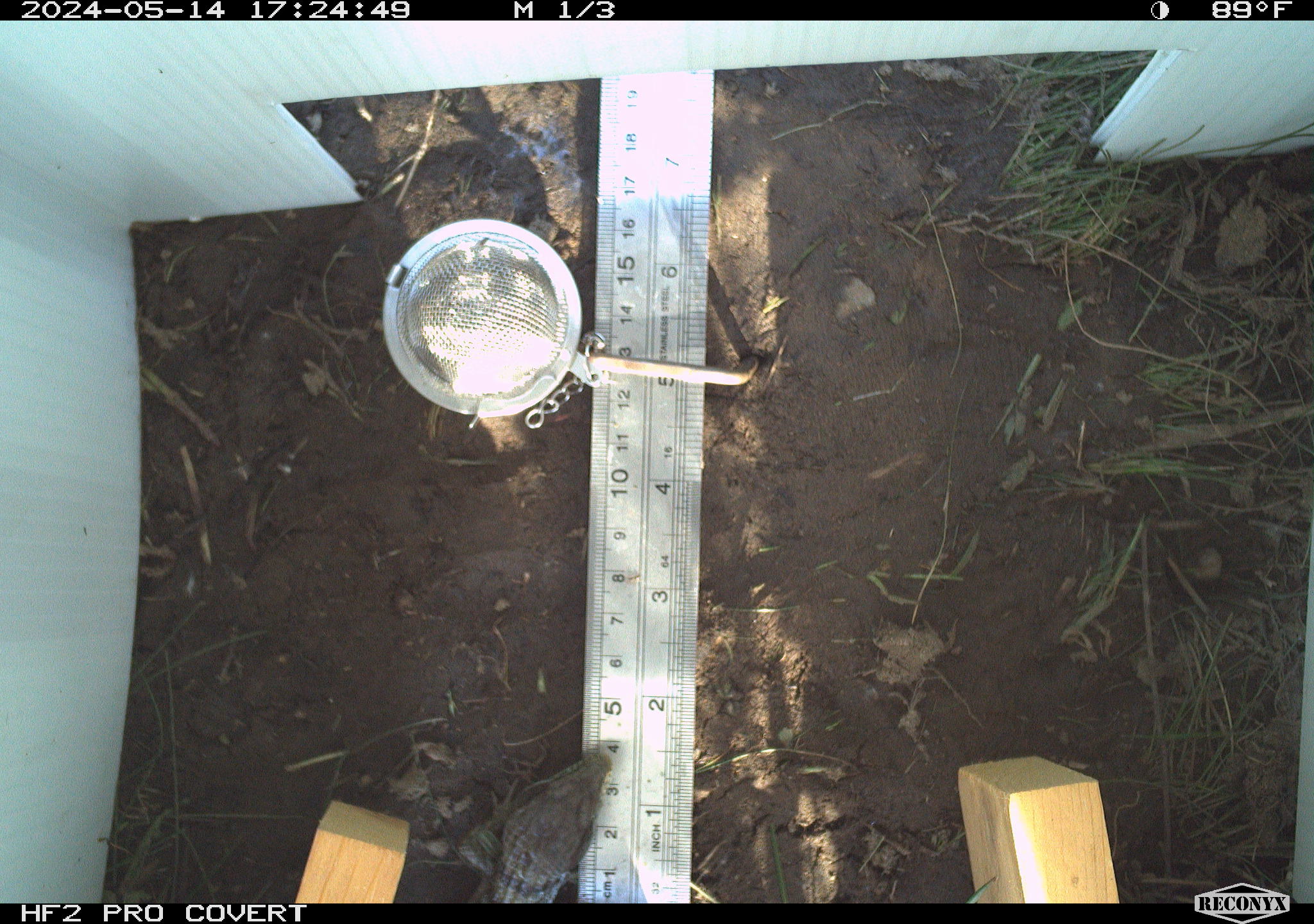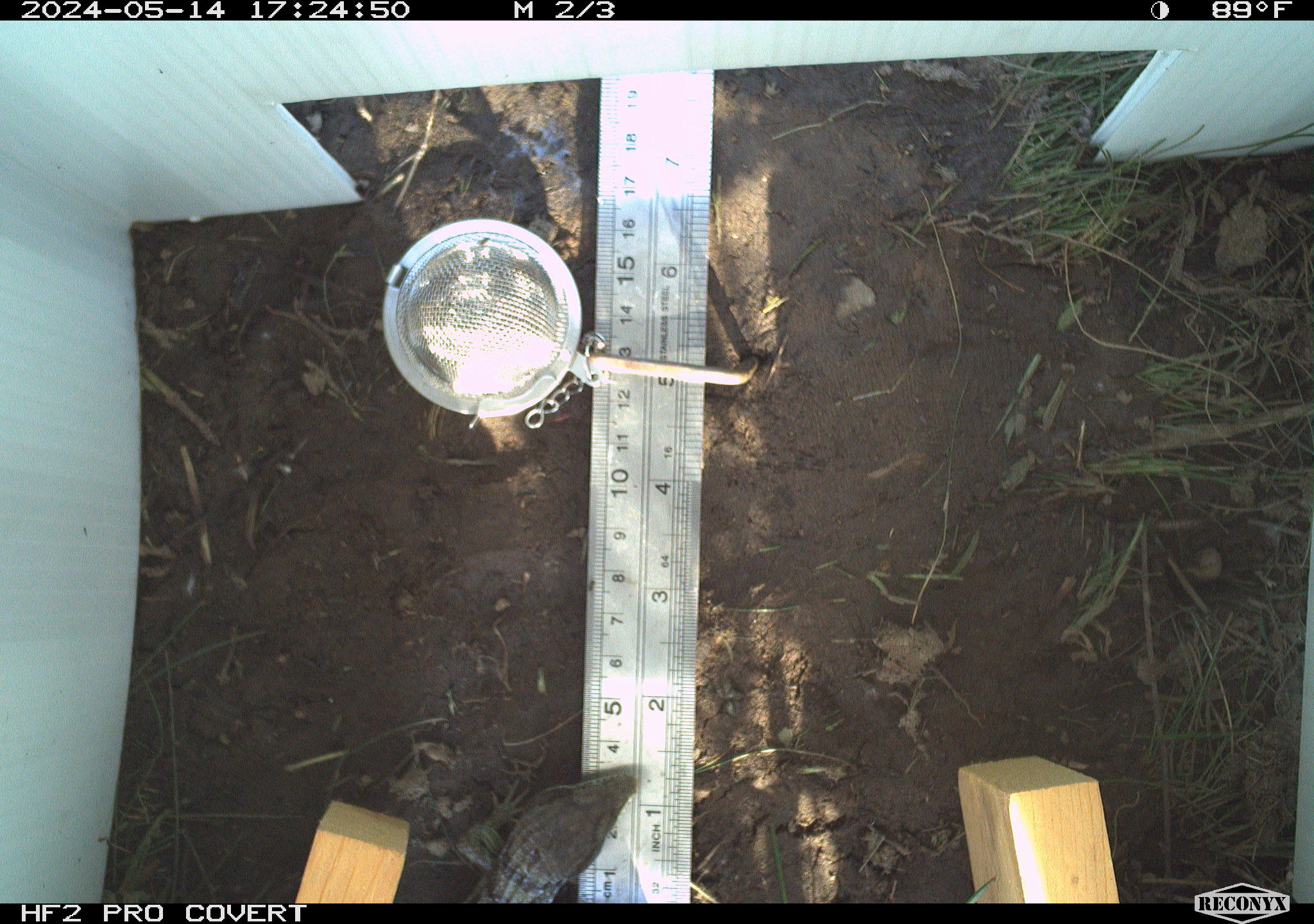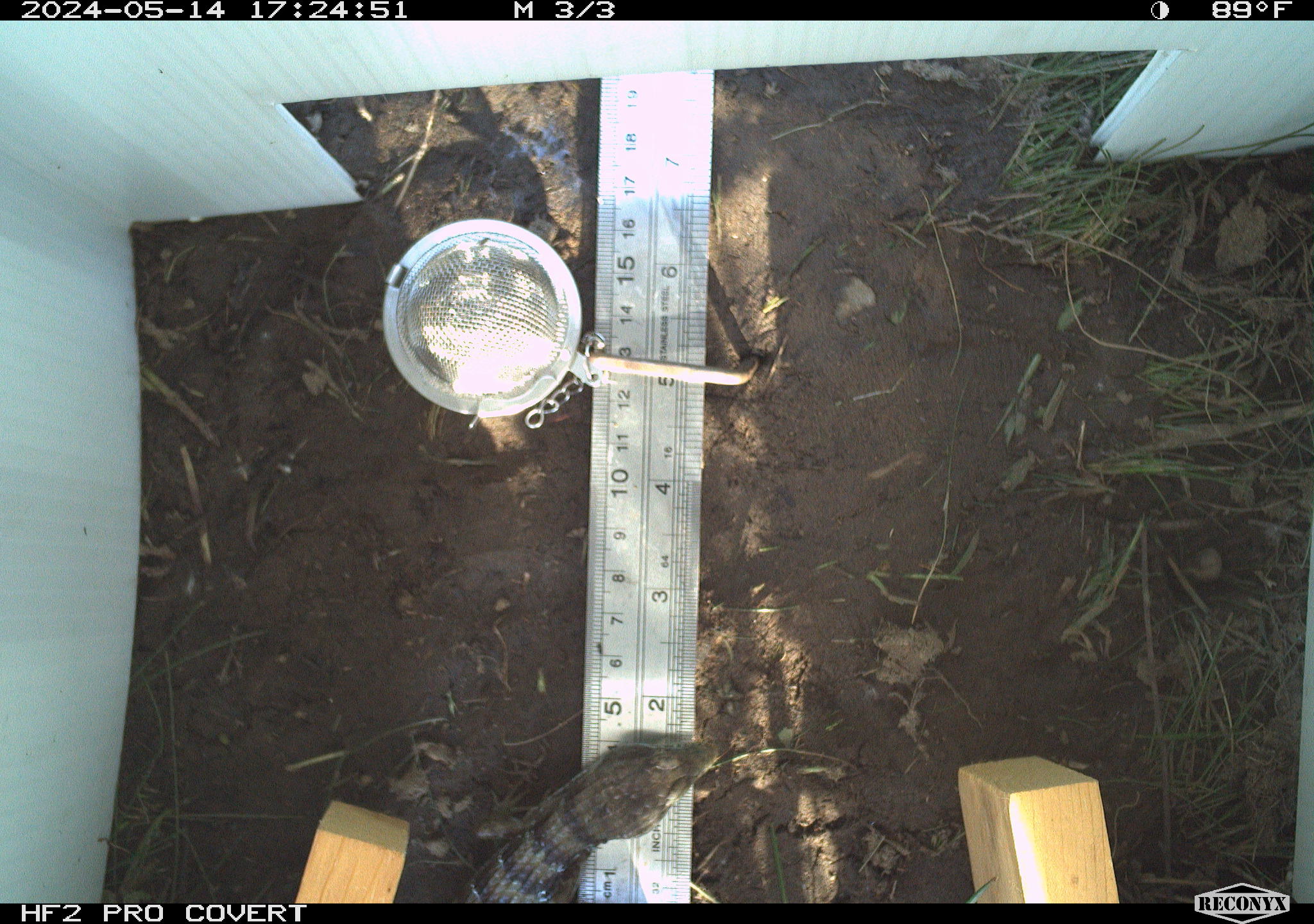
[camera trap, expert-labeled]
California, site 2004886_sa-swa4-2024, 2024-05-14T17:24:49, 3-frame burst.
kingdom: Animalia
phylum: Chordata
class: Reptilia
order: Squamata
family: Anguidae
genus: Elgaria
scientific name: Elgaria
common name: alligator lizards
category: elgaria species